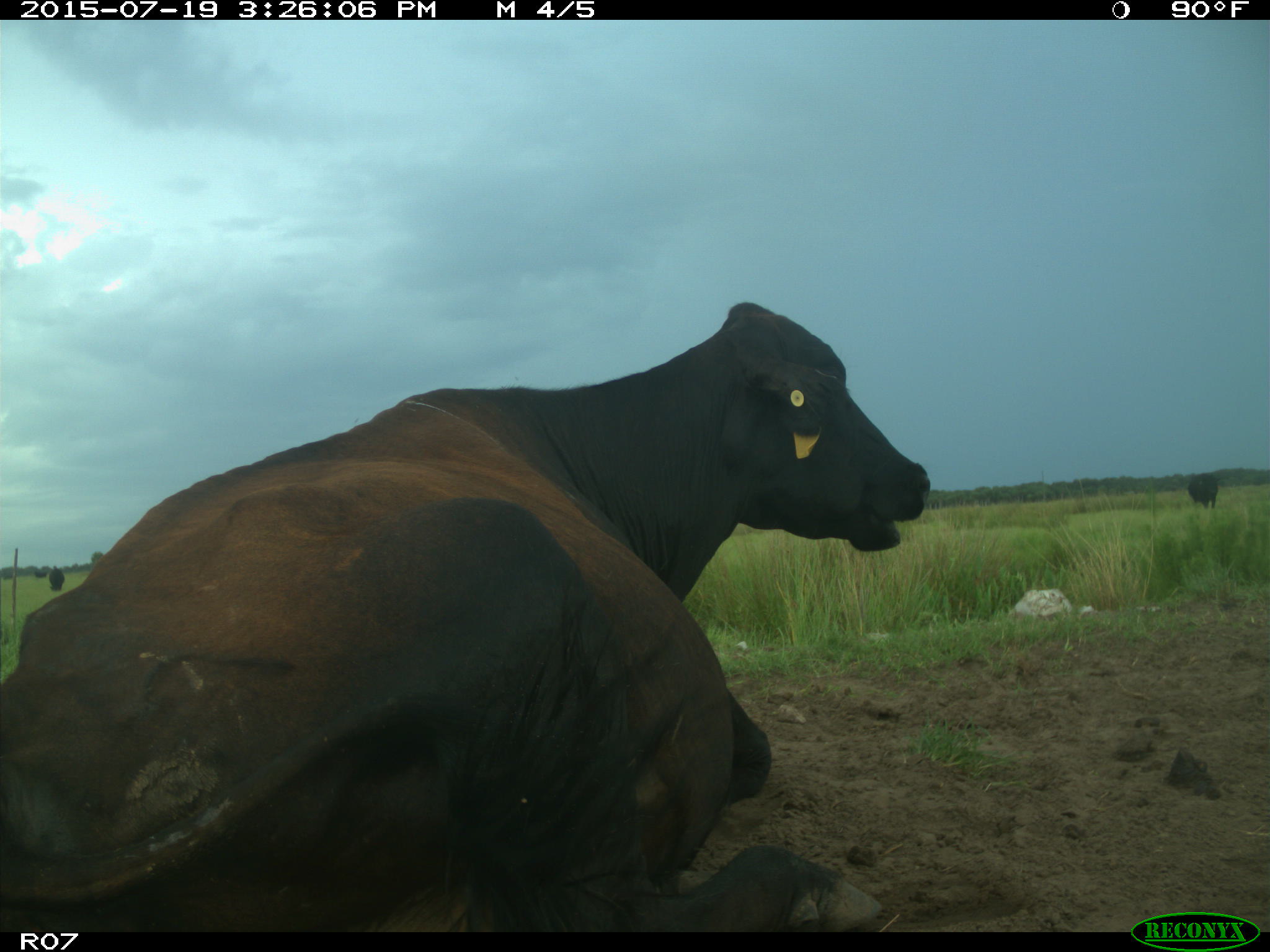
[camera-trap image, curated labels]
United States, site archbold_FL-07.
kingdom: Animalia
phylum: Chordata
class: Mammalia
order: Artiodactyla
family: Bovidae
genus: Bos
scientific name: Bos taurus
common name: domestic cow